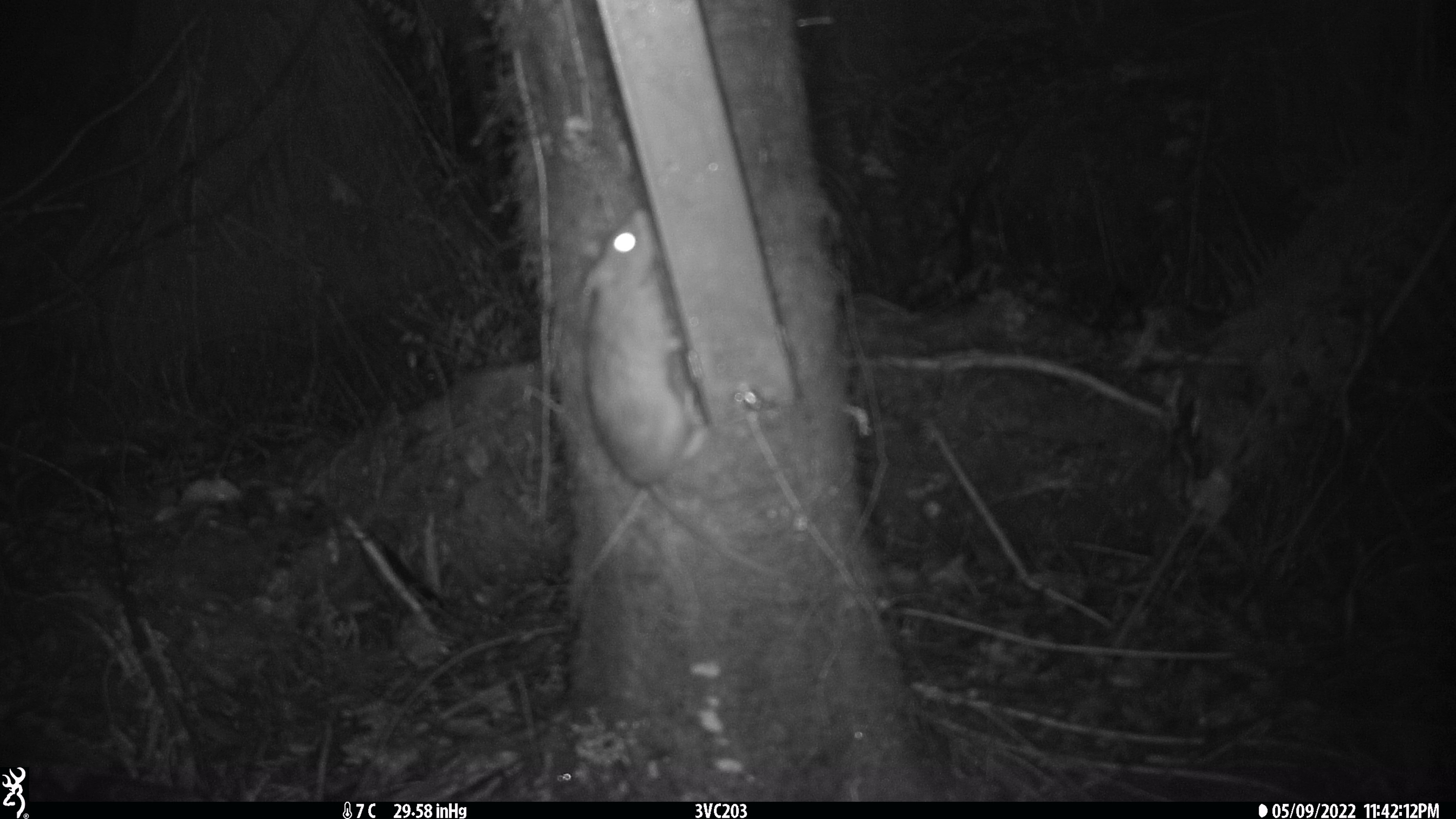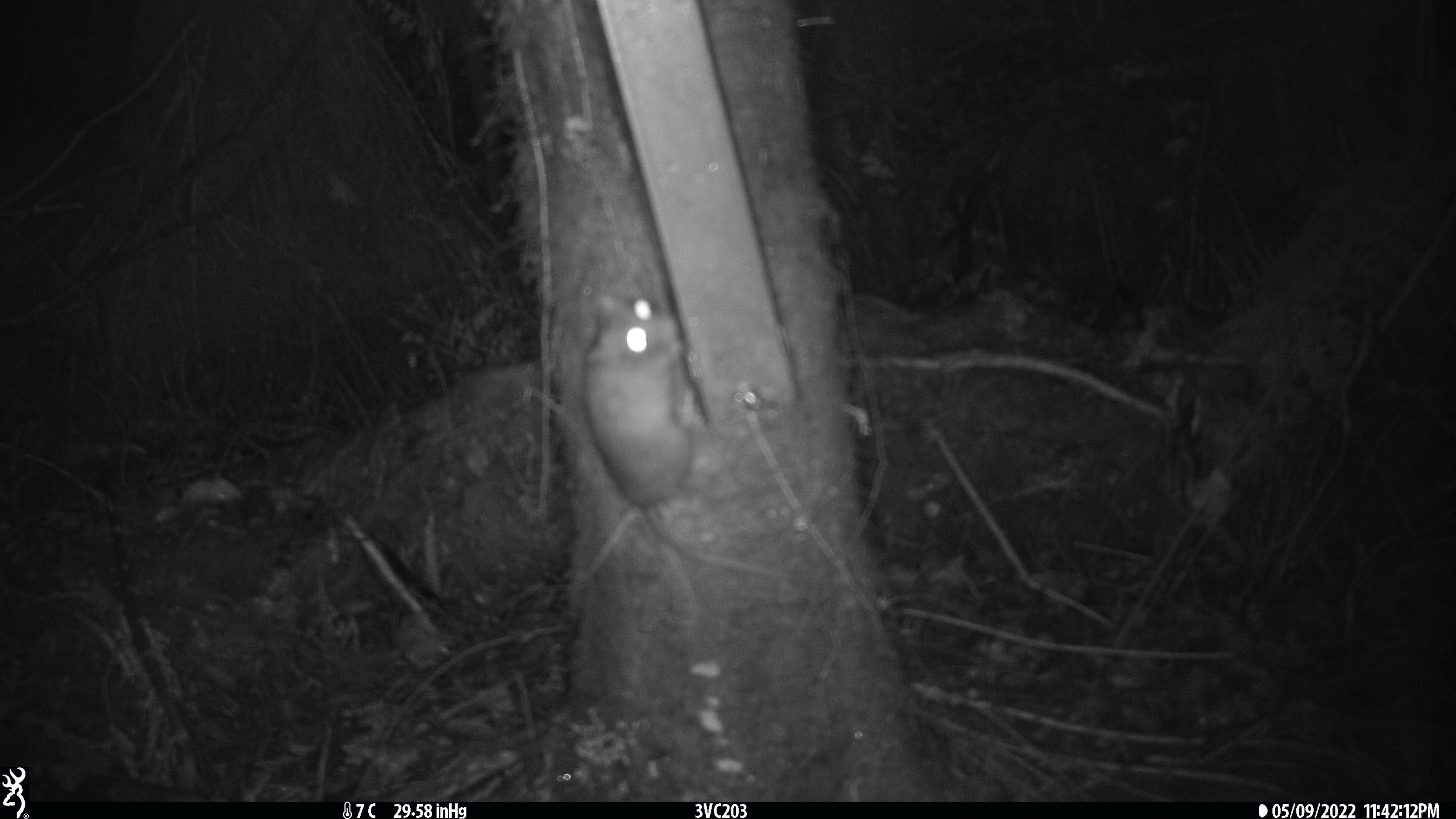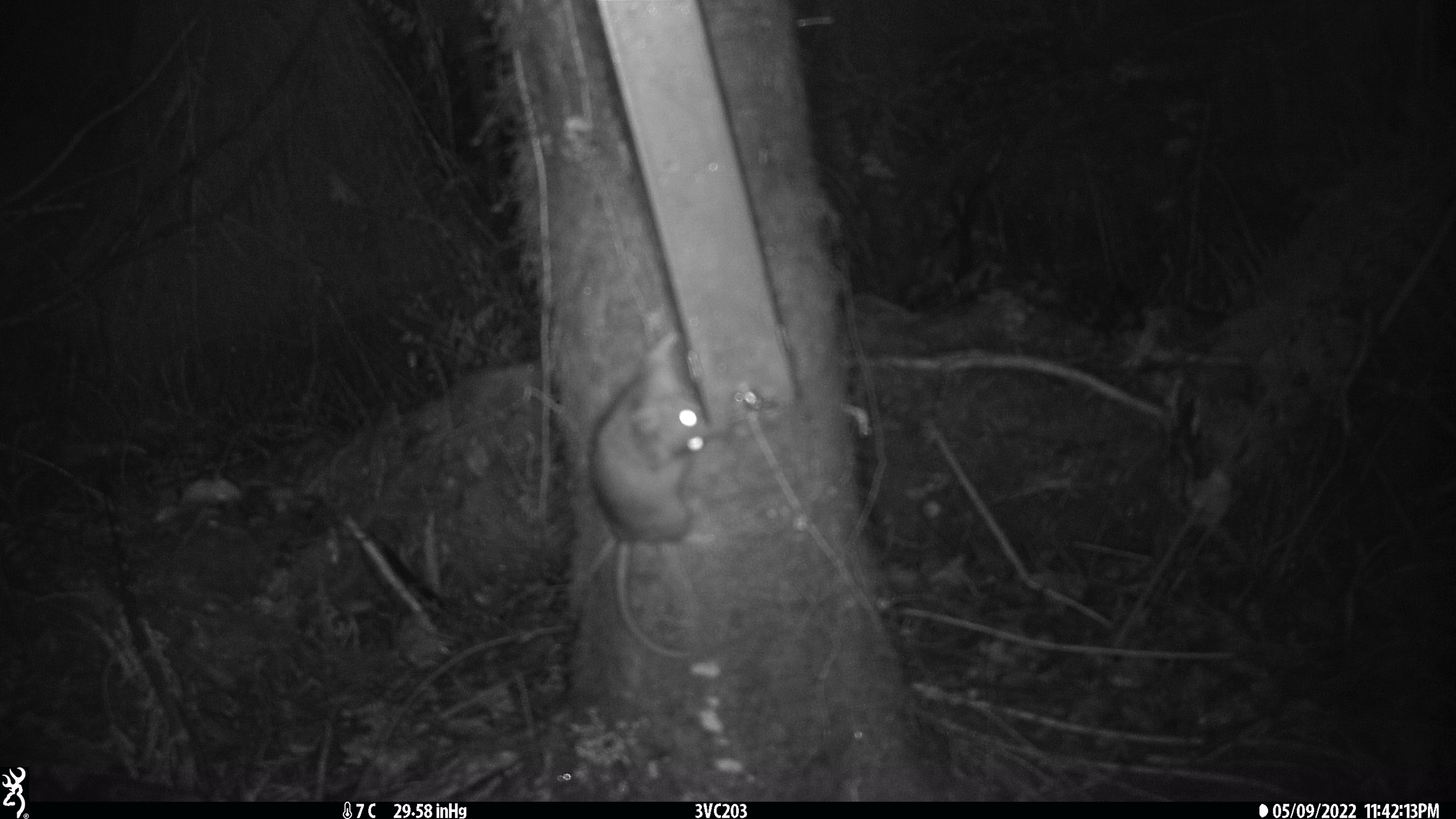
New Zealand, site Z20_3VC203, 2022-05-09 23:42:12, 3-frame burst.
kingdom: Animalia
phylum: Chordata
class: Mammalia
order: Rodentia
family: Muridae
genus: Rattus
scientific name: Rattus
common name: rat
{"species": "rat (Rattus)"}